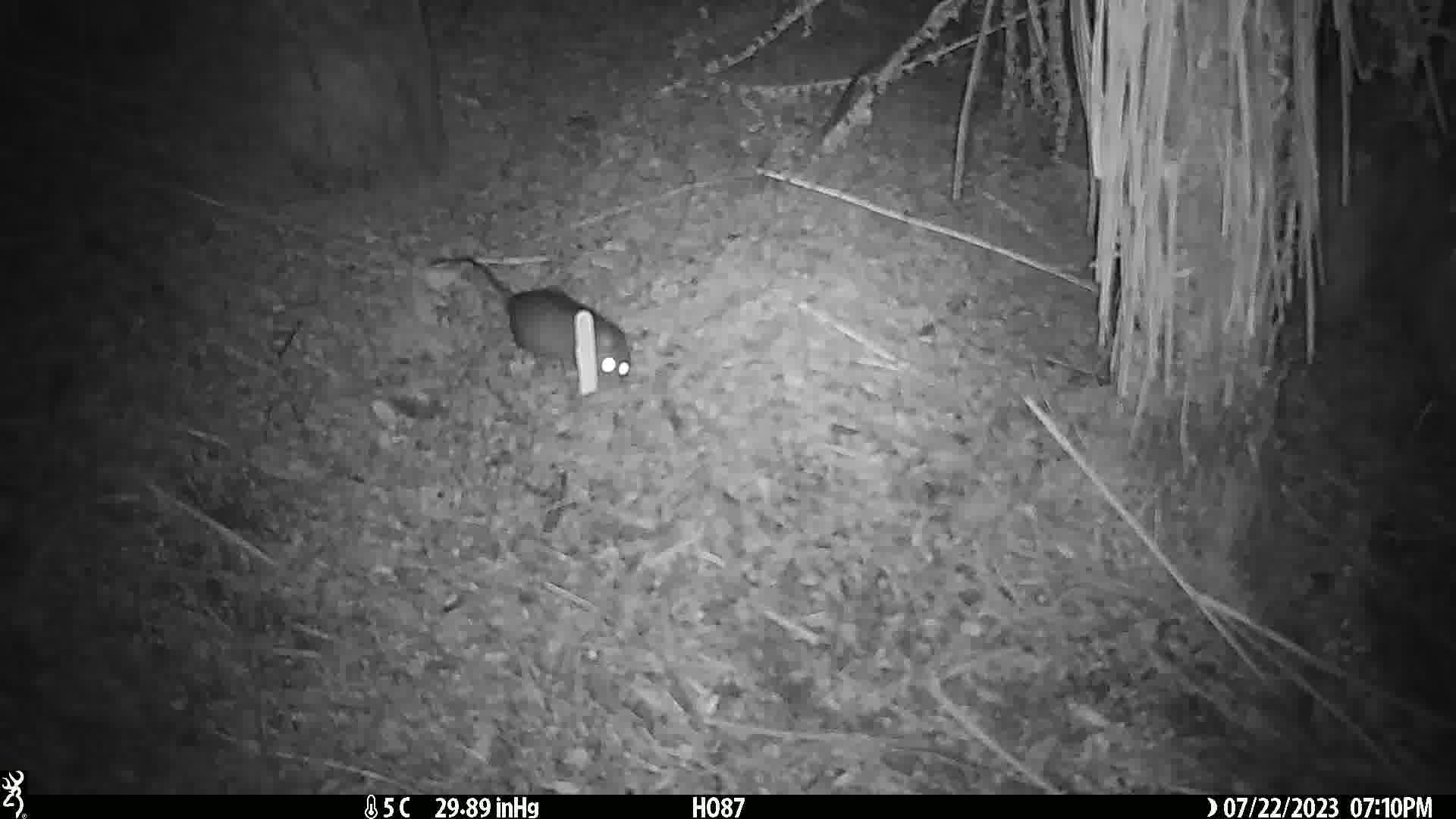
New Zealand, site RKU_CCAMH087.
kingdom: Animalia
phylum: Chordata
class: Mammalia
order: Rodentia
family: Muridae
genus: Rattus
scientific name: Rattus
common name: rat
Rat (Rattus).